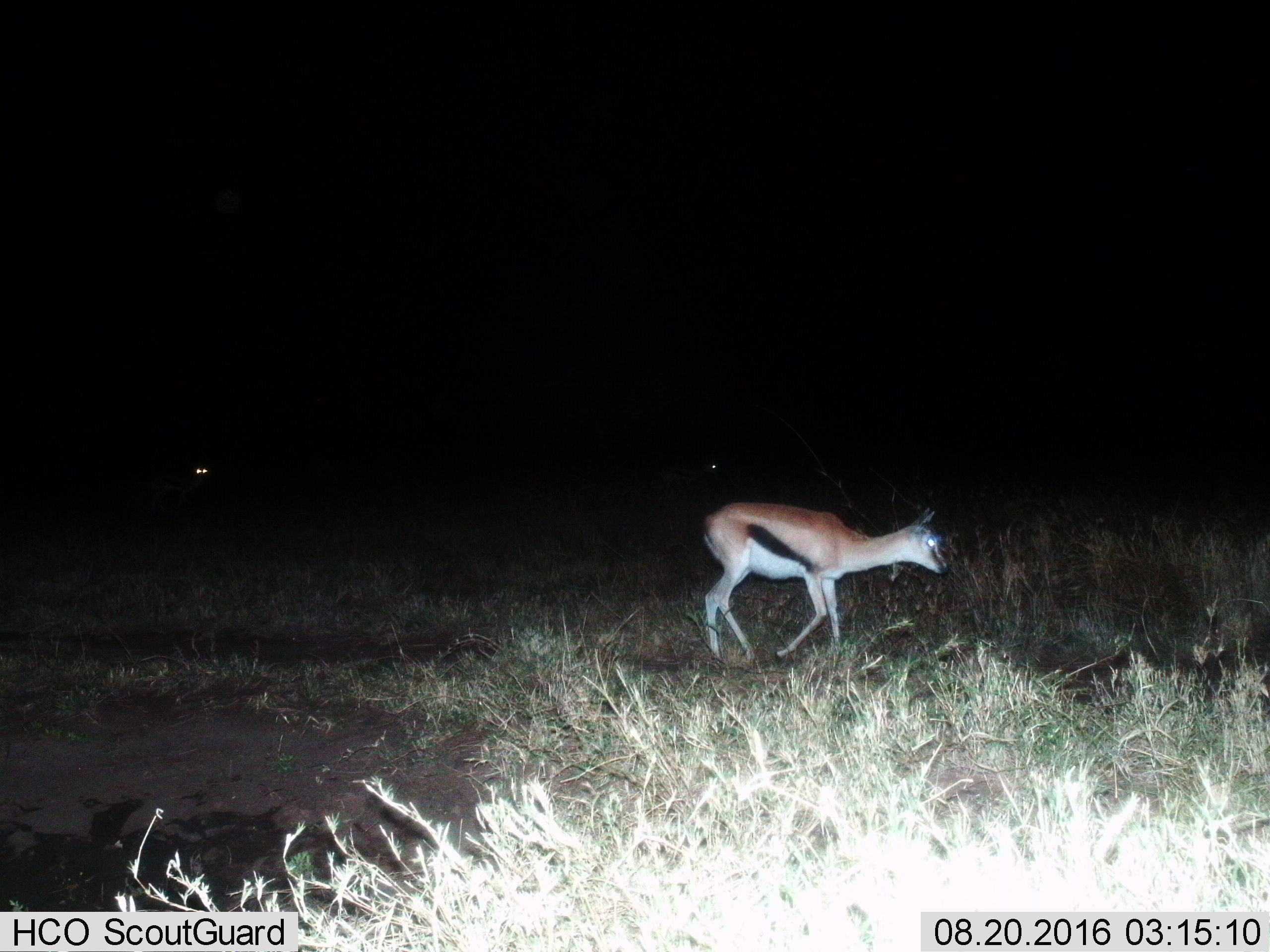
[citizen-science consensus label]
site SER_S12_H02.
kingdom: Animalia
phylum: Chordata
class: Mammalia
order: Artiodactyla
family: Bovidae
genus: Eudorcas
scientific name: Eudorcas thomsonii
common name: thomson's gazelle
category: gazellethomsons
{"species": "gazellethomsons (thomson's gazelle) (Eudorcas thomsonii)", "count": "1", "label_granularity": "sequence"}